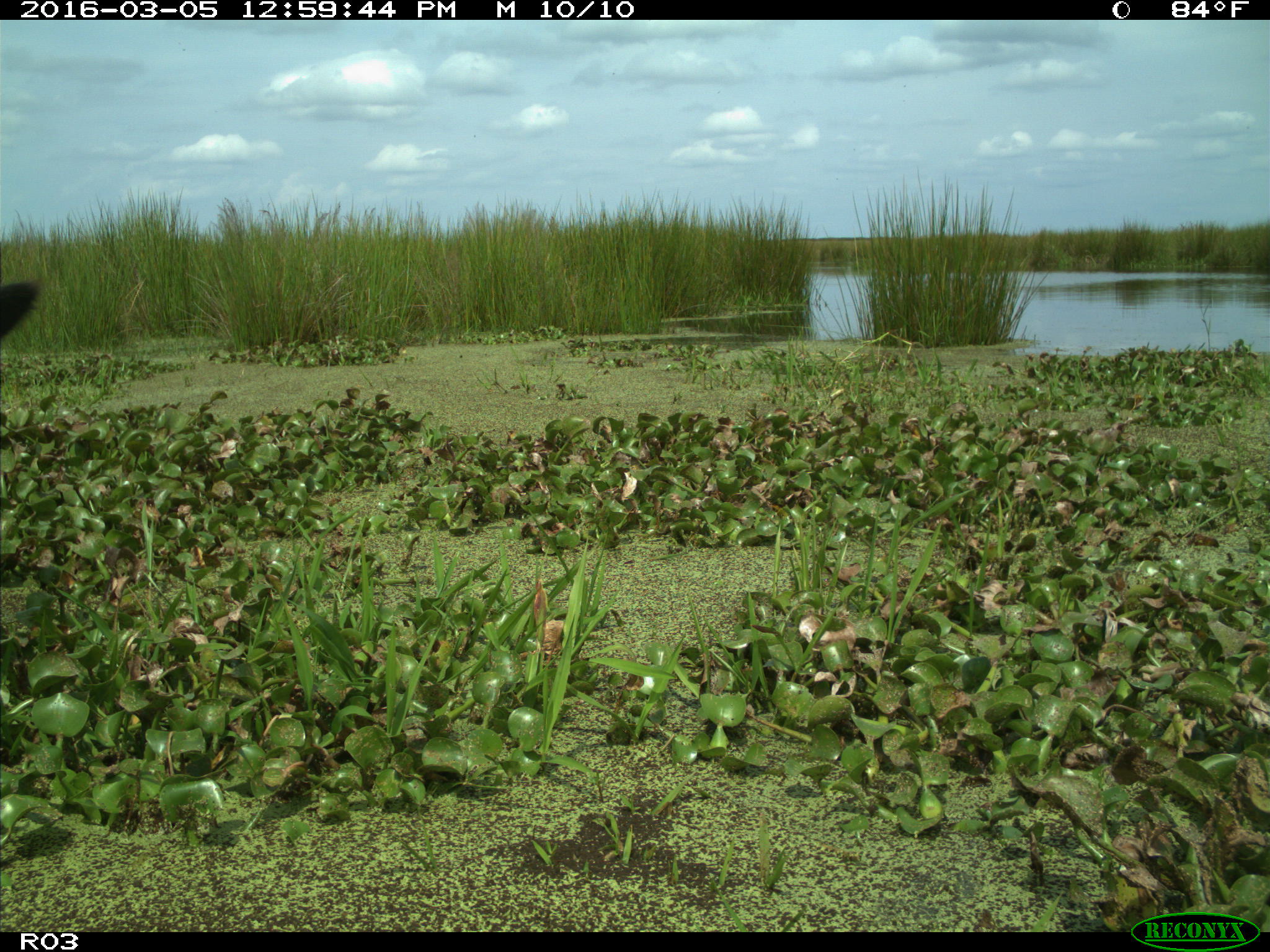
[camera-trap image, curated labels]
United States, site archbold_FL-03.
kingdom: Animalia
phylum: Chordata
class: Mammalia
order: Artiodactyla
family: Bovidae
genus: Bos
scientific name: Bos taurus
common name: domestic cow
Bos taurus (domestic cow).